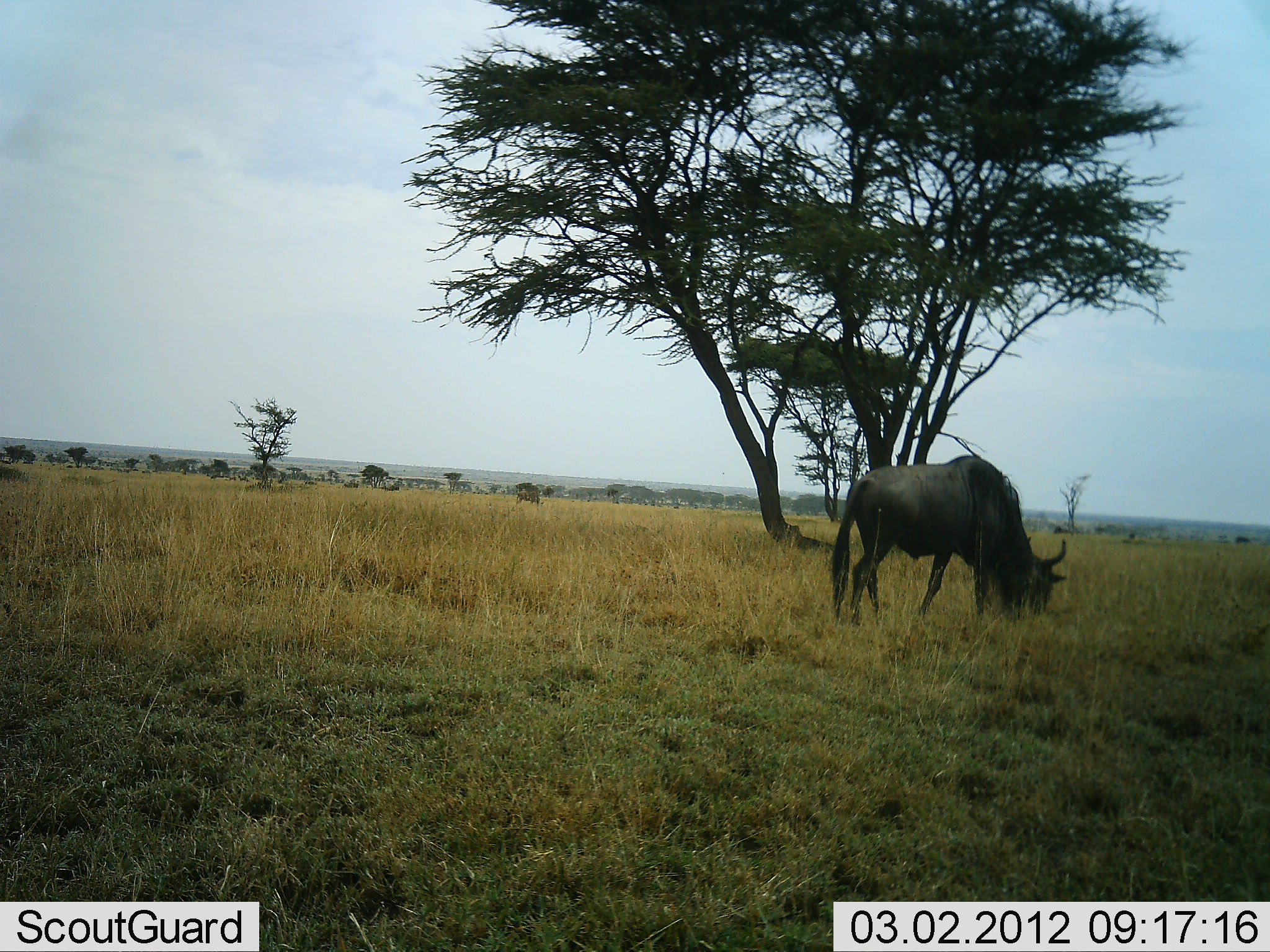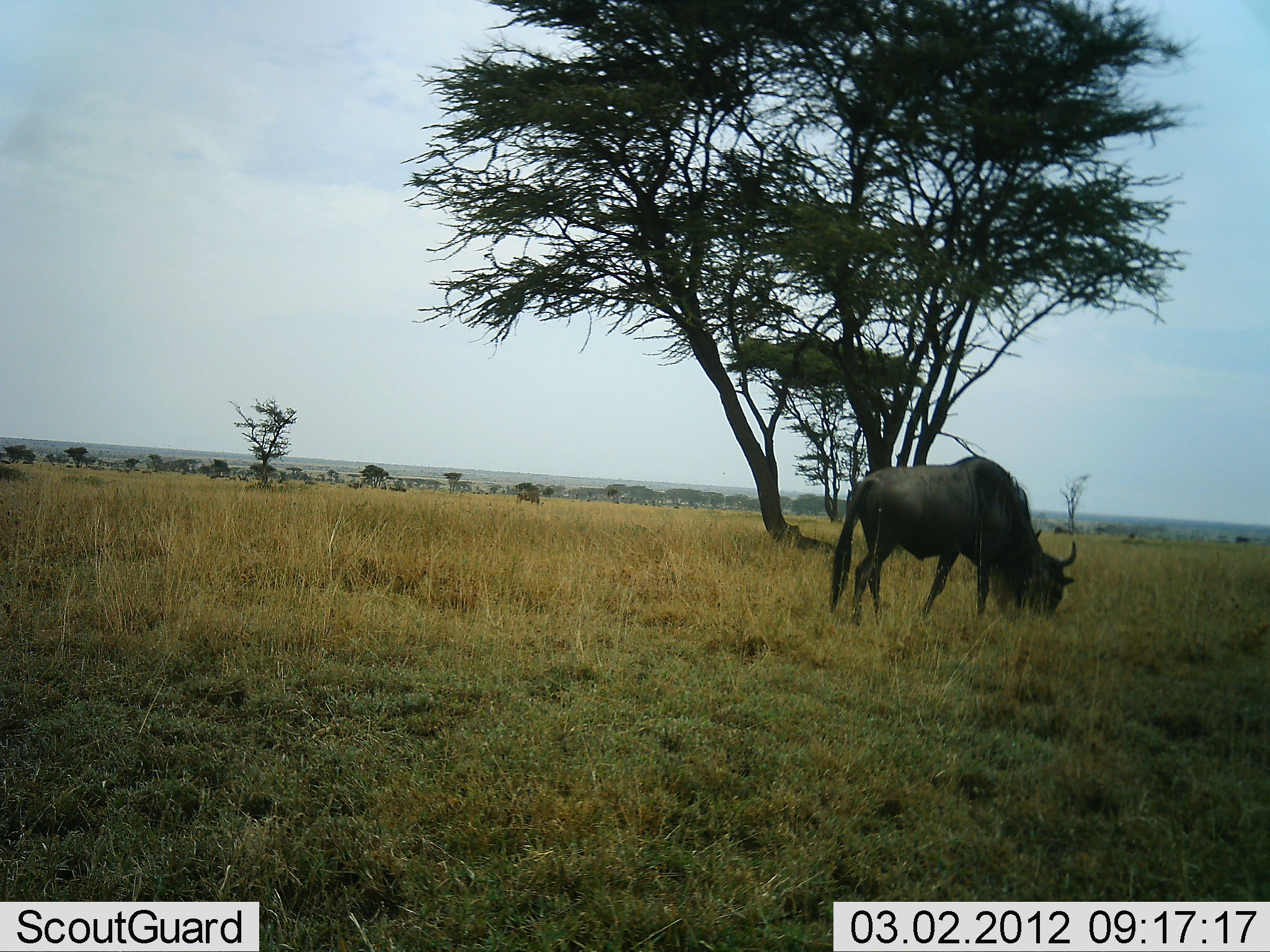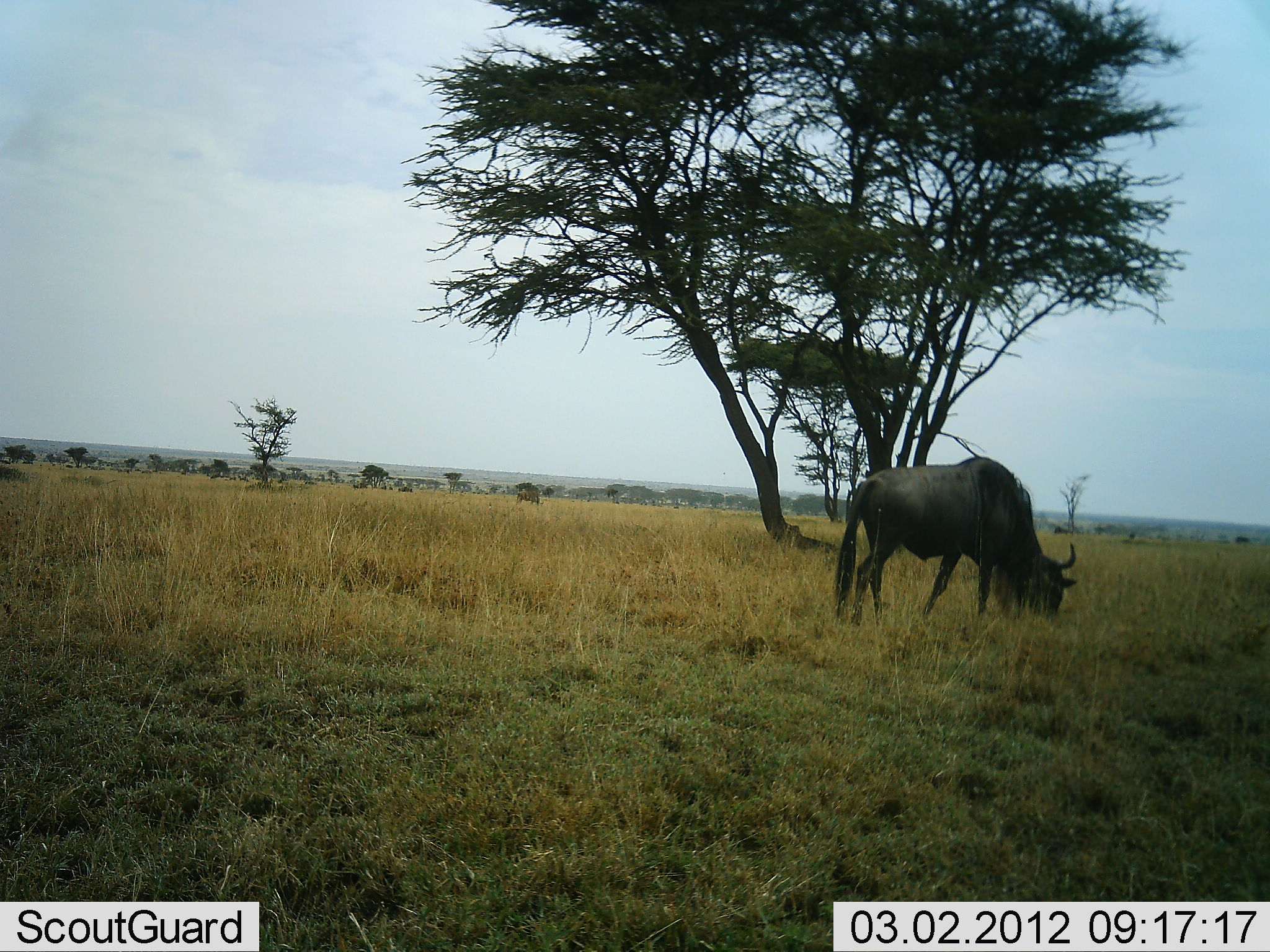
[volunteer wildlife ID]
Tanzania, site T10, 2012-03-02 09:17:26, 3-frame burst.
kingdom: Animalia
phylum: Chordata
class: Mammalia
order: Artiodactyla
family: Bovidae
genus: Connochaetes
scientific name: Connochaetes taurinus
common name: blue wildebeest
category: wildebeest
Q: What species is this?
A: Wildebeest (blue wildebeest) (Connochaetes taurinus).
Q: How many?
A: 1.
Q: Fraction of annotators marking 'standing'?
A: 36%.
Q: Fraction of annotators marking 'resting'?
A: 0%.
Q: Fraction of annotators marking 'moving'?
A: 18%.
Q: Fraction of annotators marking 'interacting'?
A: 0%.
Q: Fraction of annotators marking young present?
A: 0%.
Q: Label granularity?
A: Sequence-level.